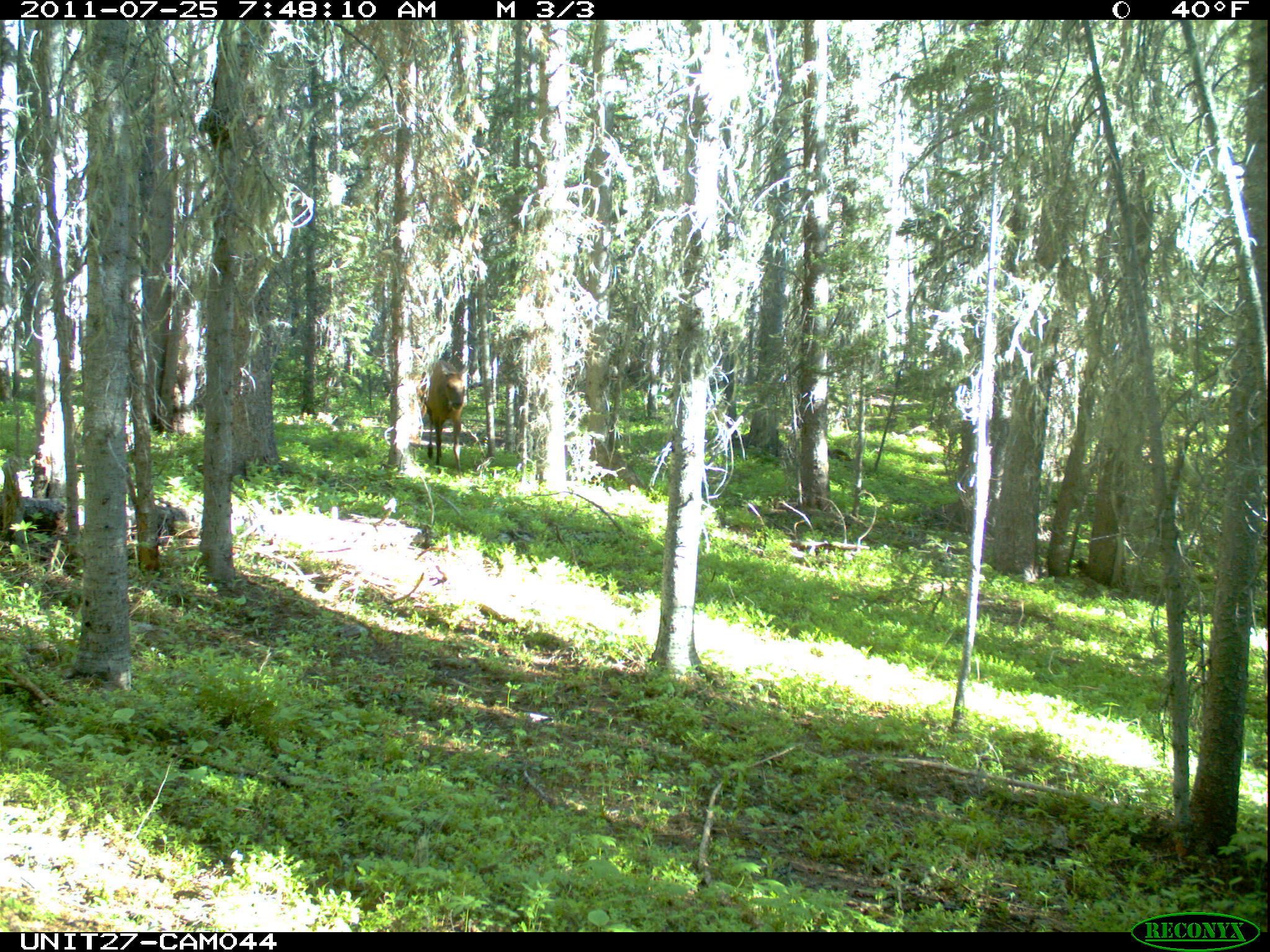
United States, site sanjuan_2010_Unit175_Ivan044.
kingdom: Animalia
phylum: Chordata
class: Mammalia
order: Artiodactyla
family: Cervidae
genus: Cervus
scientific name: Cervus elaphus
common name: red deer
Cervus elaphus (red deer).